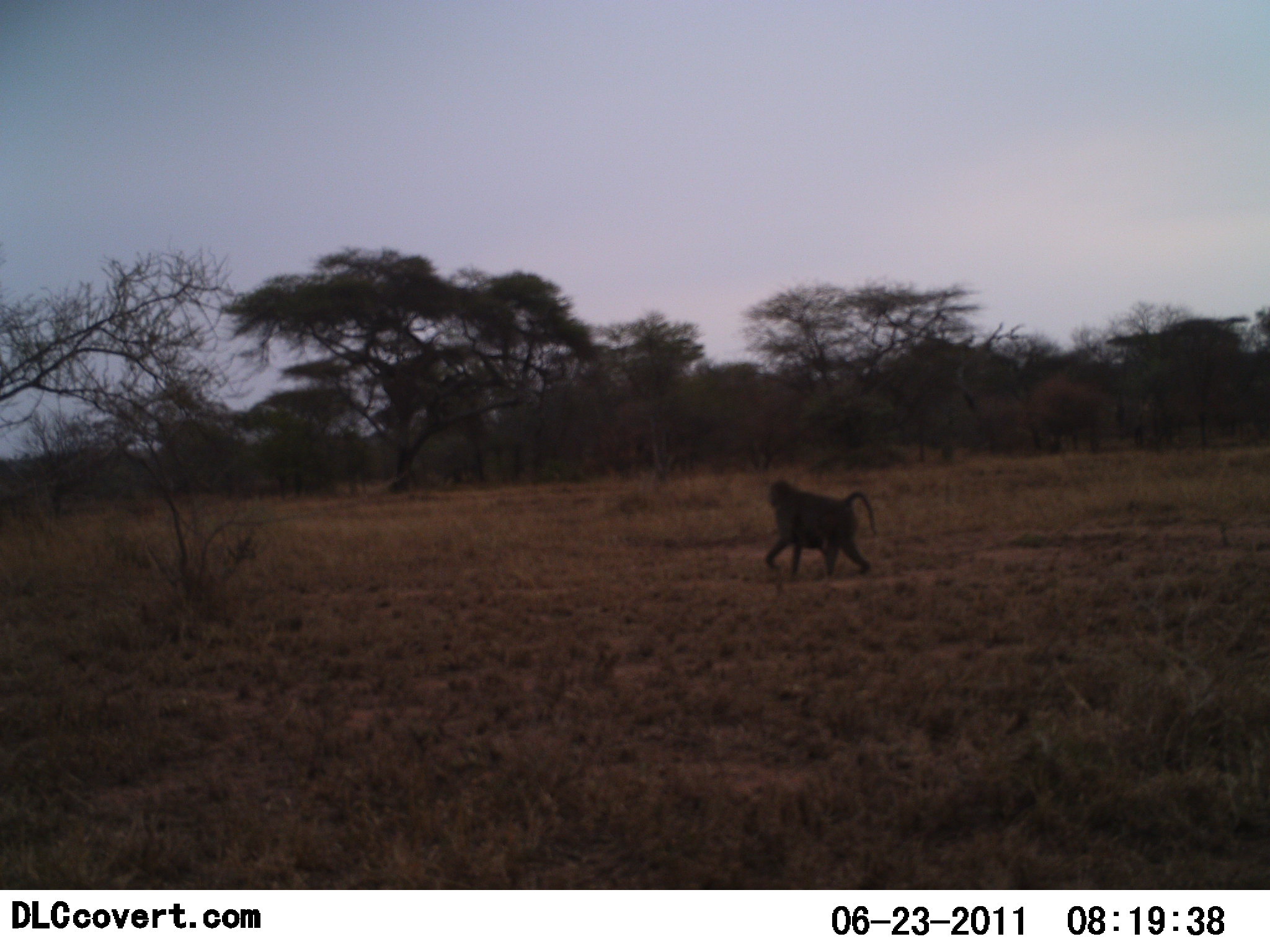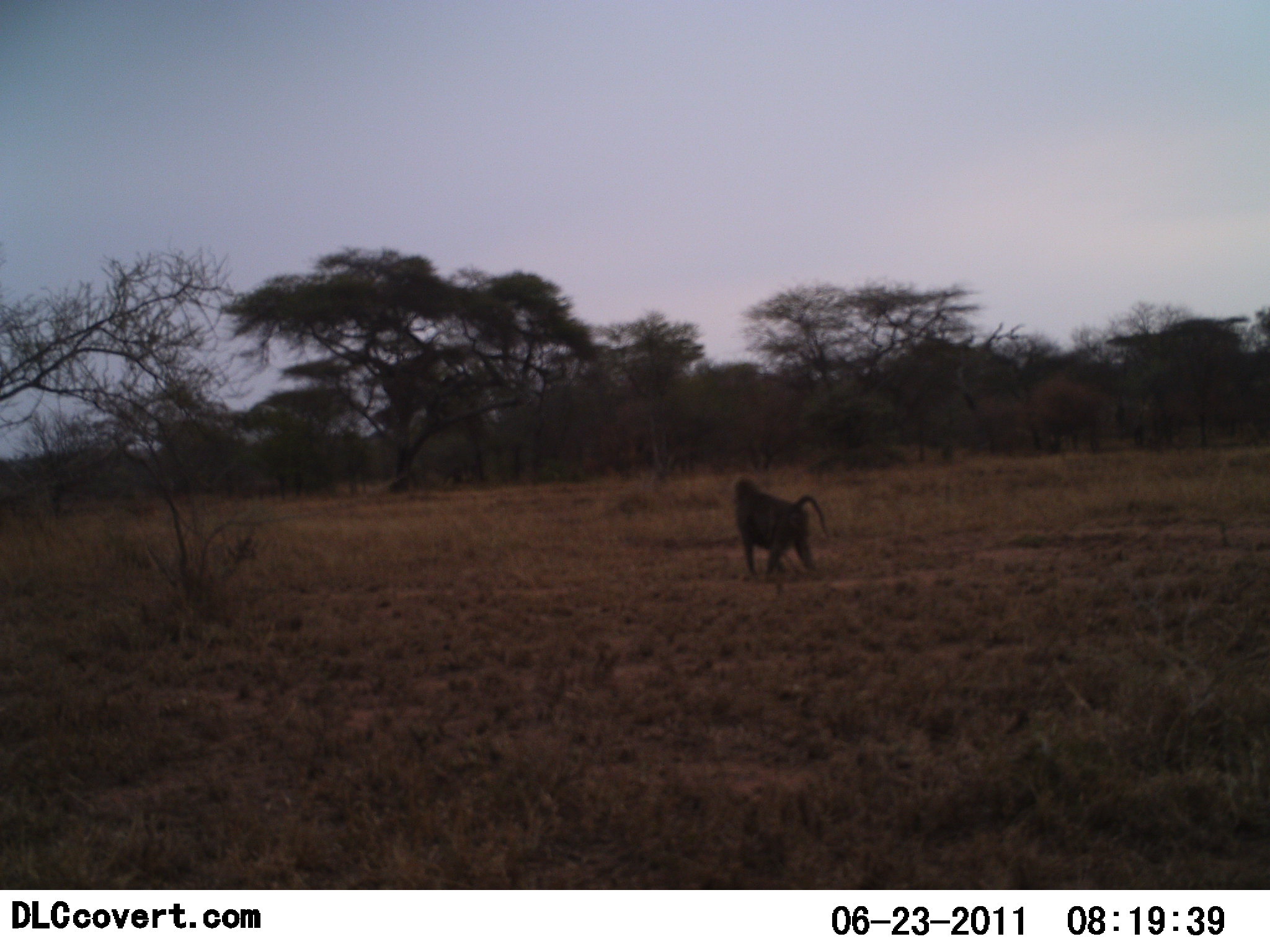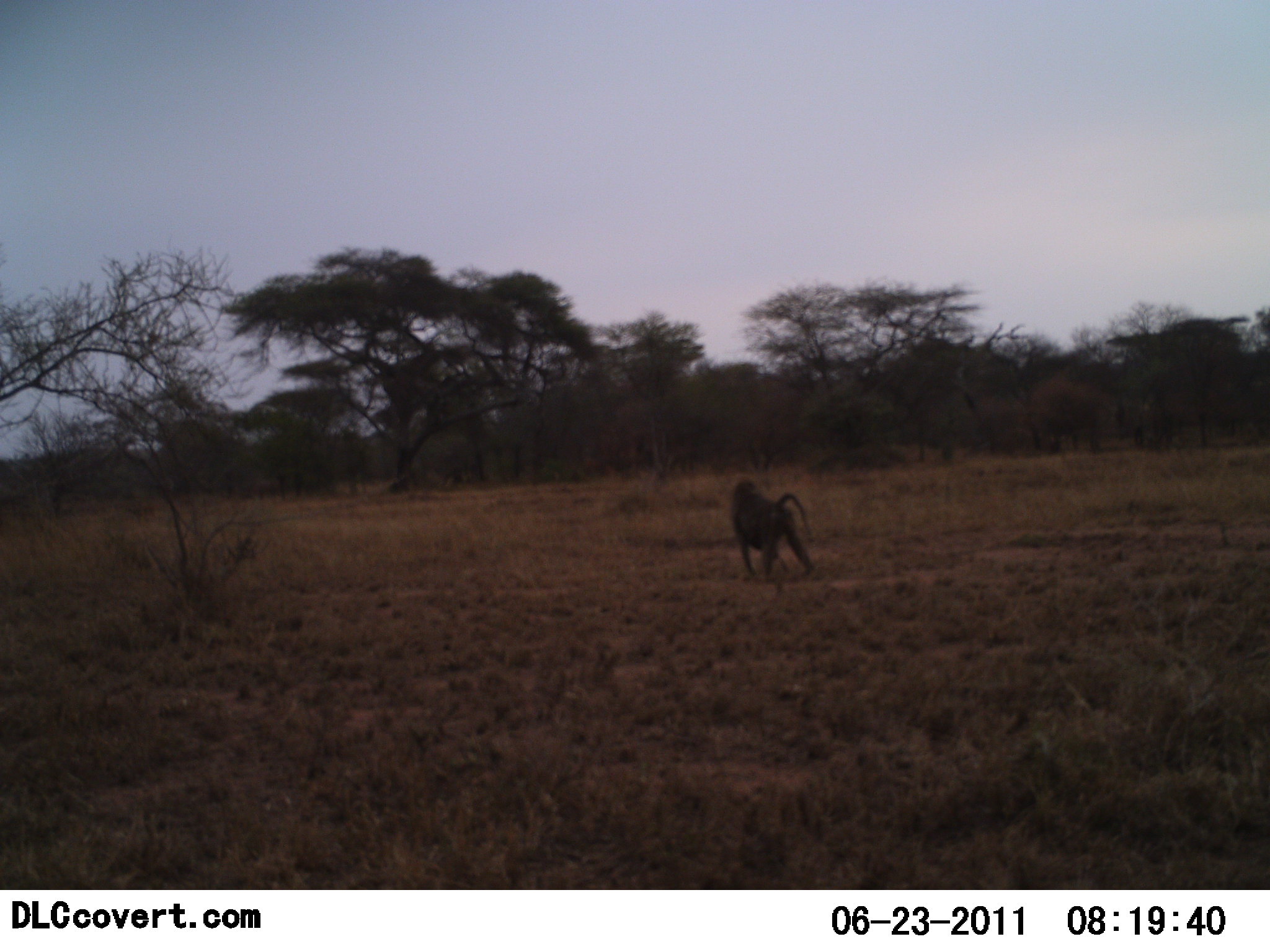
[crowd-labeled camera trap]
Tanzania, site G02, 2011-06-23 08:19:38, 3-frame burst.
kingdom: Animalia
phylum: Chordata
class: Mammalia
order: Primates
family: Cercopithecidae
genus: Papio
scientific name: Papio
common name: baboon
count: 1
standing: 9%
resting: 0%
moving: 91%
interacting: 0%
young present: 0%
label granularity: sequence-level